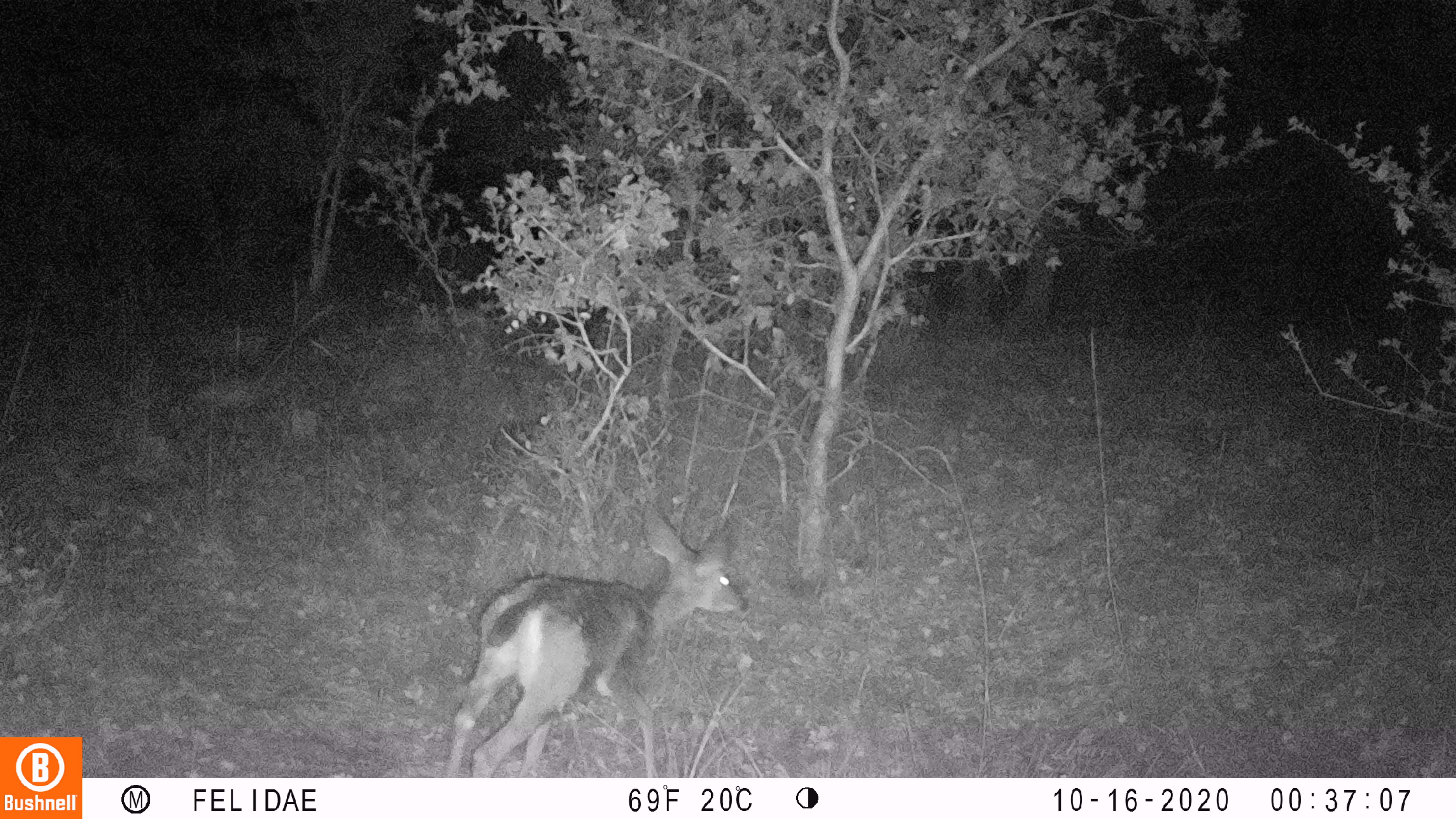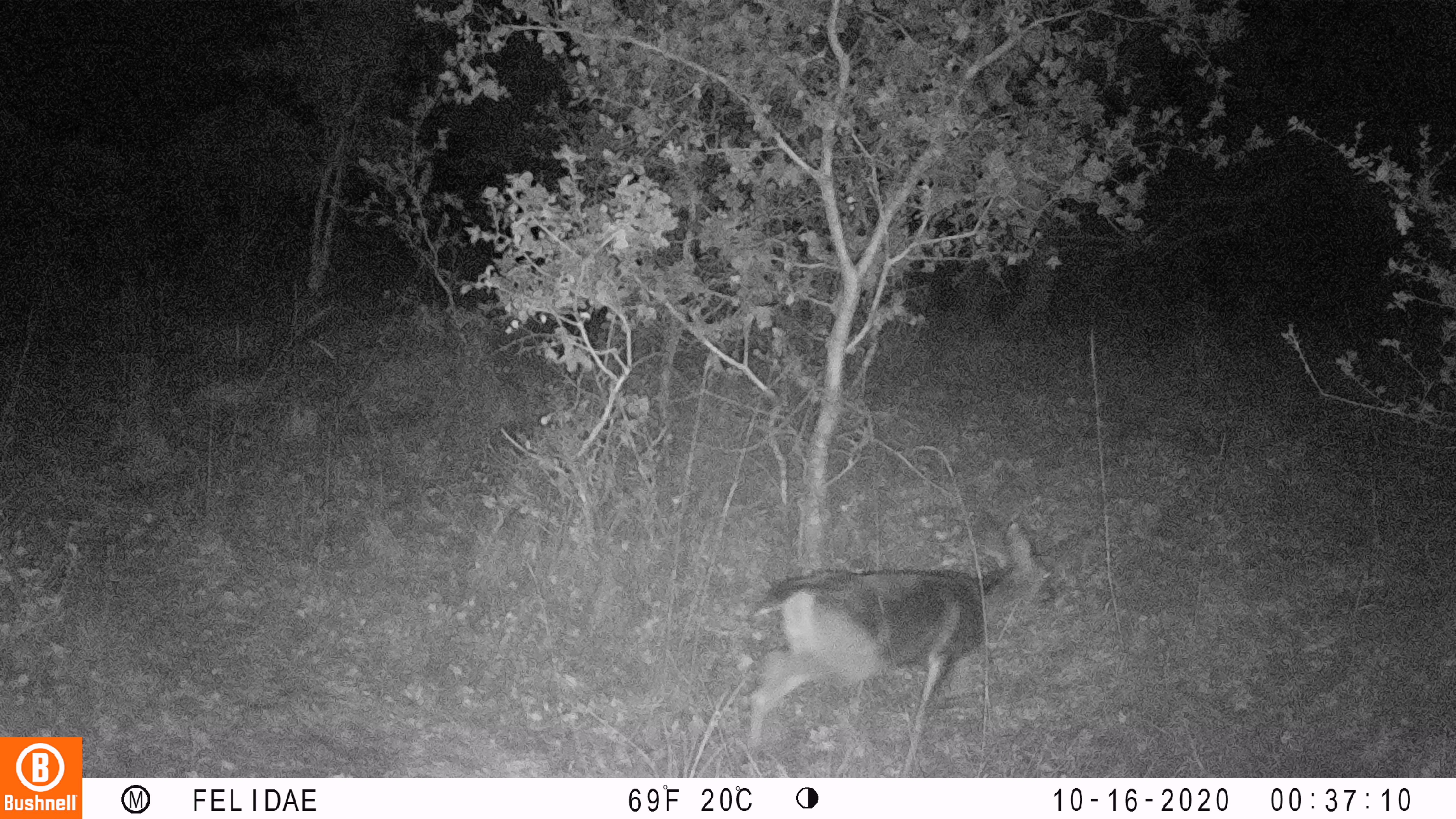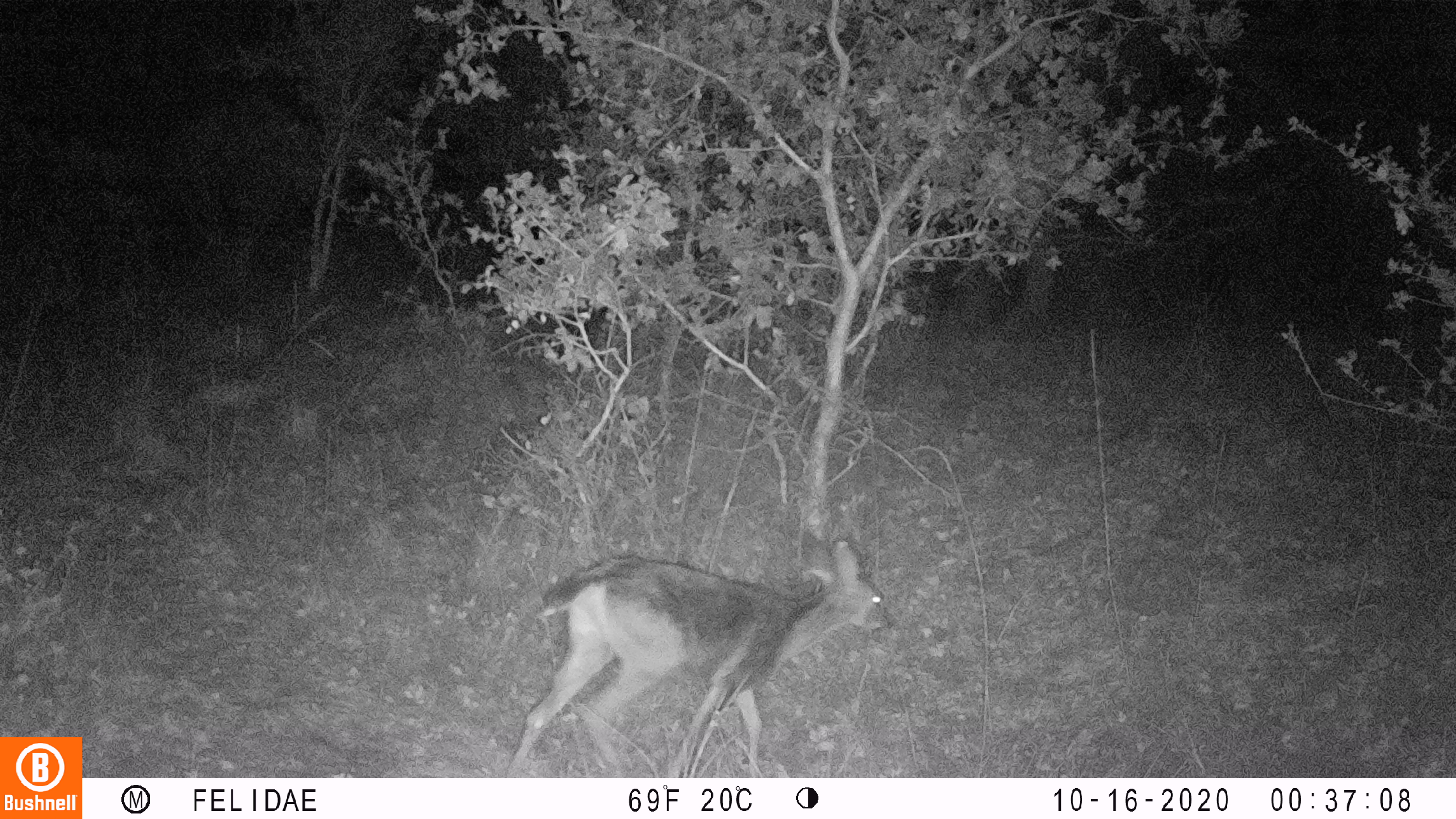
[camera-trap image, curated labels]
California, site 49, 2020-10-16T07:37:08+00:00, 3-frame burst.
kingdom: Animalia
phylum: Chordata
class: Mammalia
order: Artiodactyla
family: Cervidae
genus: Odocoileus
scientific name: Odocoileus hemionus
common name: mule deer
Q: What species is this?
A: Mule deer (Odocoileus hemionus).